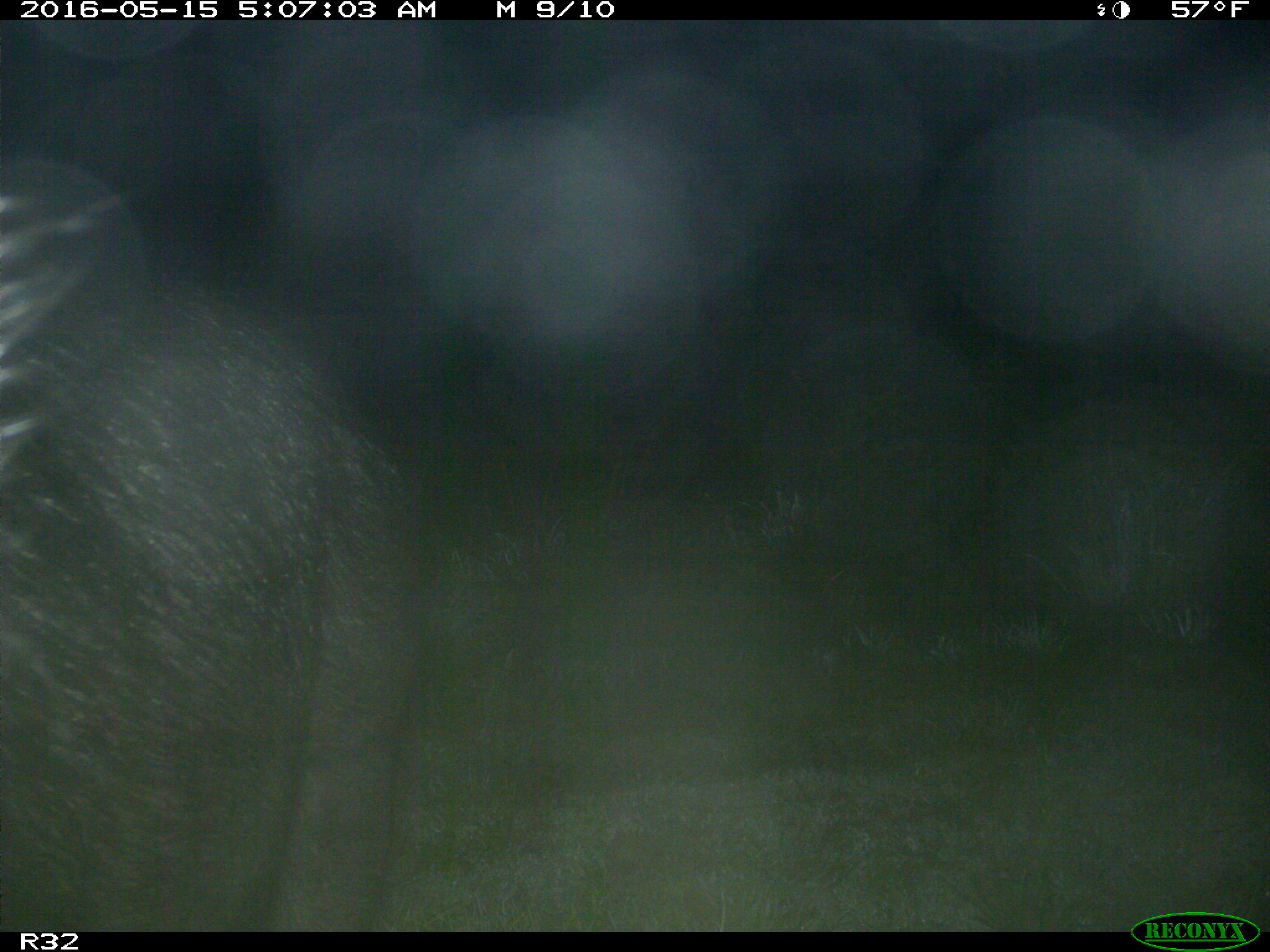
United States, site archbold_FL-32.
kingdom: Animalia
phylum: Chordata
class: Mammalia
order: Artiodactyla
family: Suidae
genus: Sus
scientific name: Sus scrofa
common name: wild boar